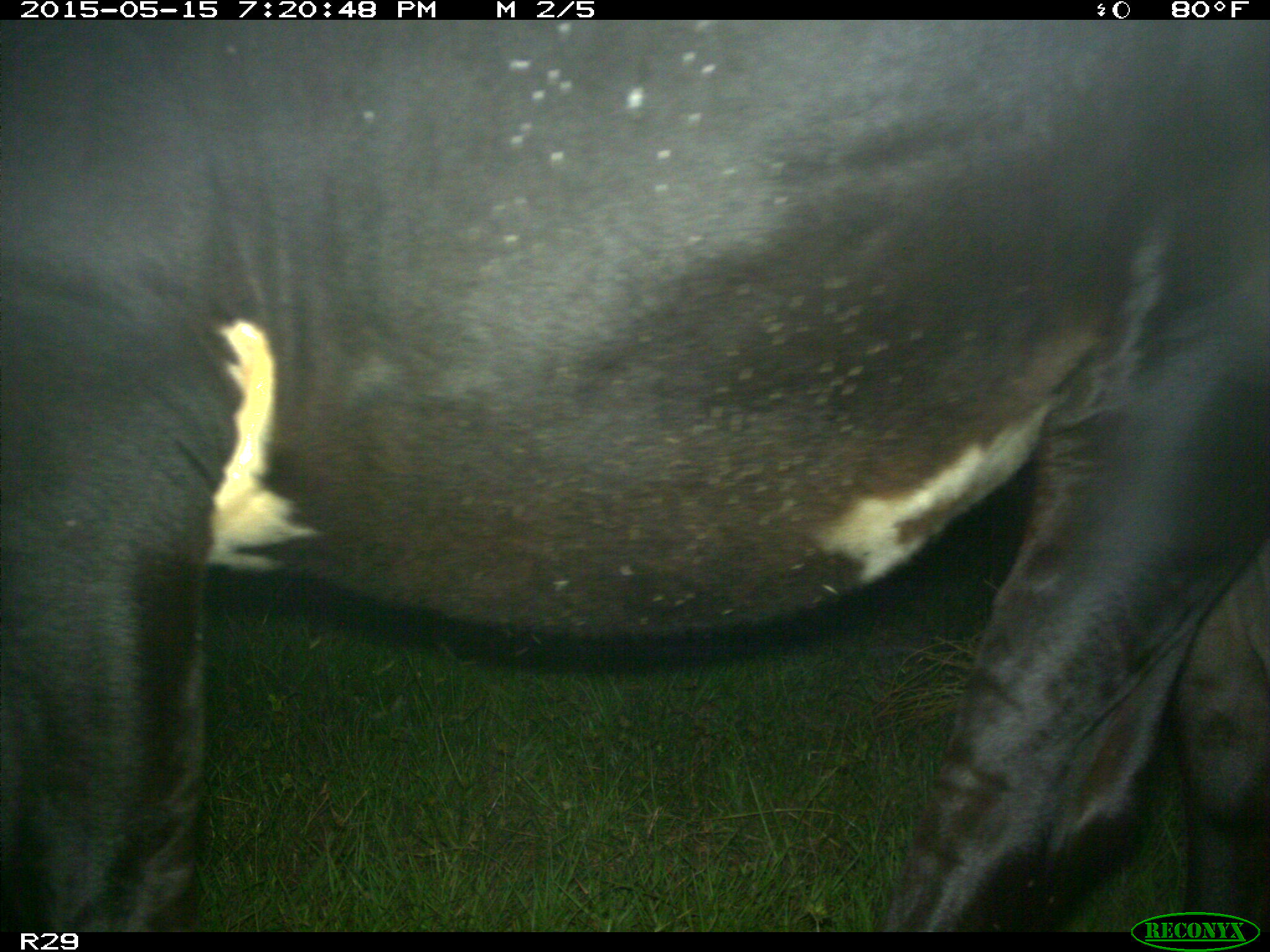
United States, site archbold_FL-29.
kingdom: Animalia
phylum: Chordata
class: Mammalia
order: Artiodactyla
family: Bovidae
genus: Bos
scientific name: Bos taurus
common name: domestic cow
Bos taurus (domestic cow).